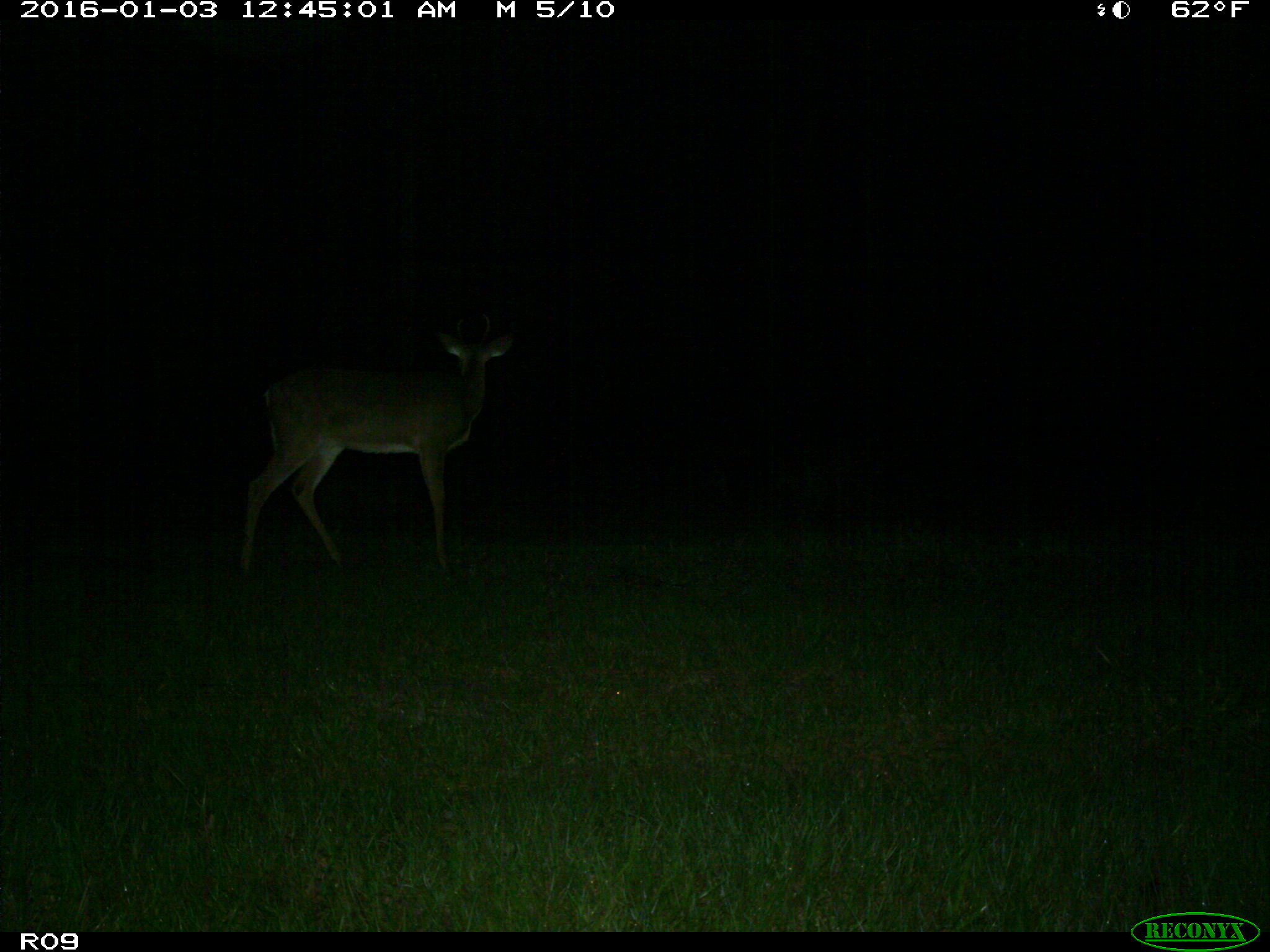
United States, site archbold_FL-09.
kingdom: Animalia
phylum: Chordata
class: Mammalia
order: Artiodactyla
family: Cervidae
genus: Odocoileus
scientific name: Odocoileus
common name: deer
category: unidentified deer